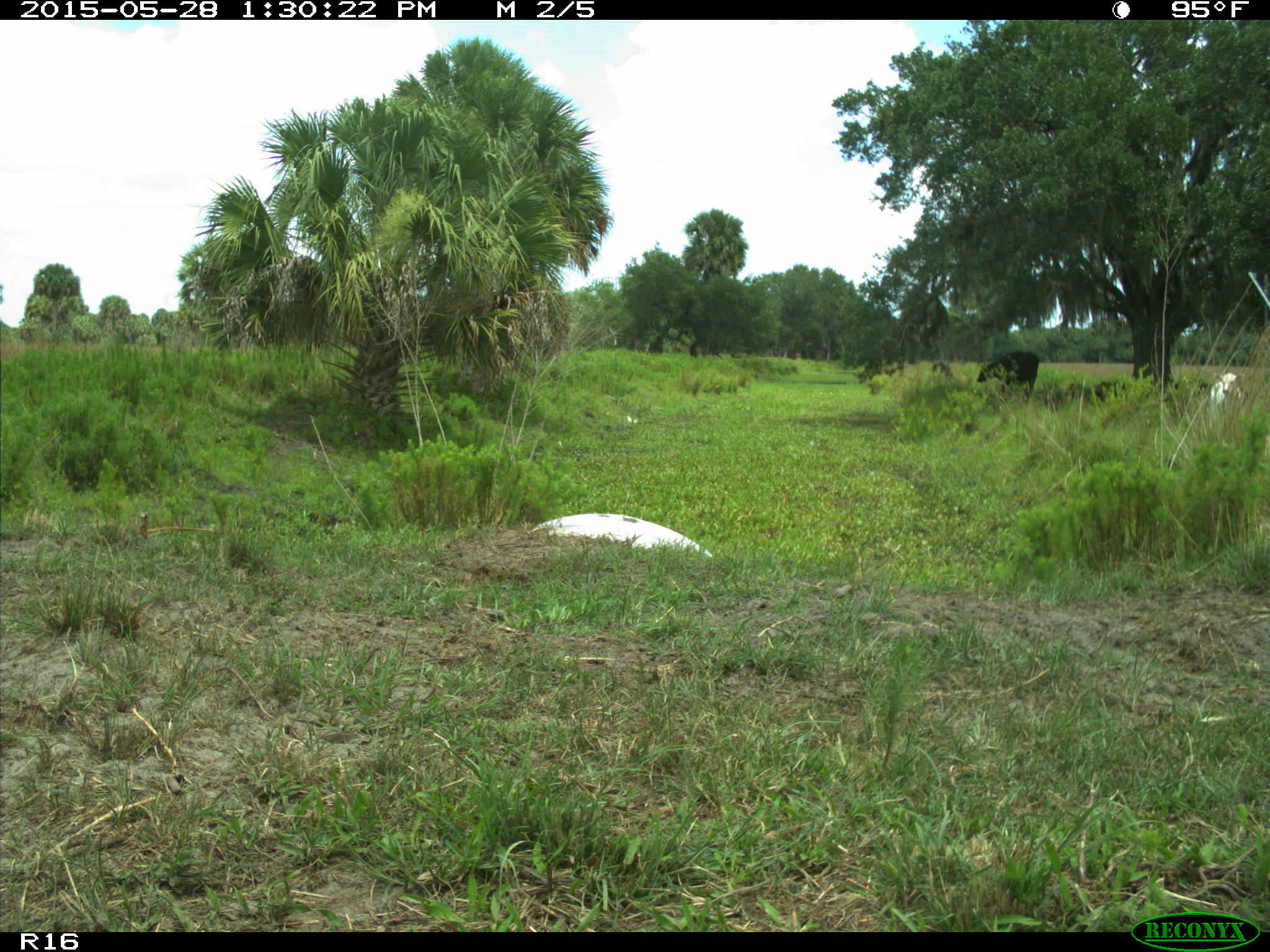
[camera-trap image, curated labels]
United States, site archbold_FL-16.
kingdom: Animalia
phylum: Chordata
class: Mammalia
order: Artiodactyla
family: Bovidae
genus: Bos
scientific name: Bos taurus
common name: domestic cow